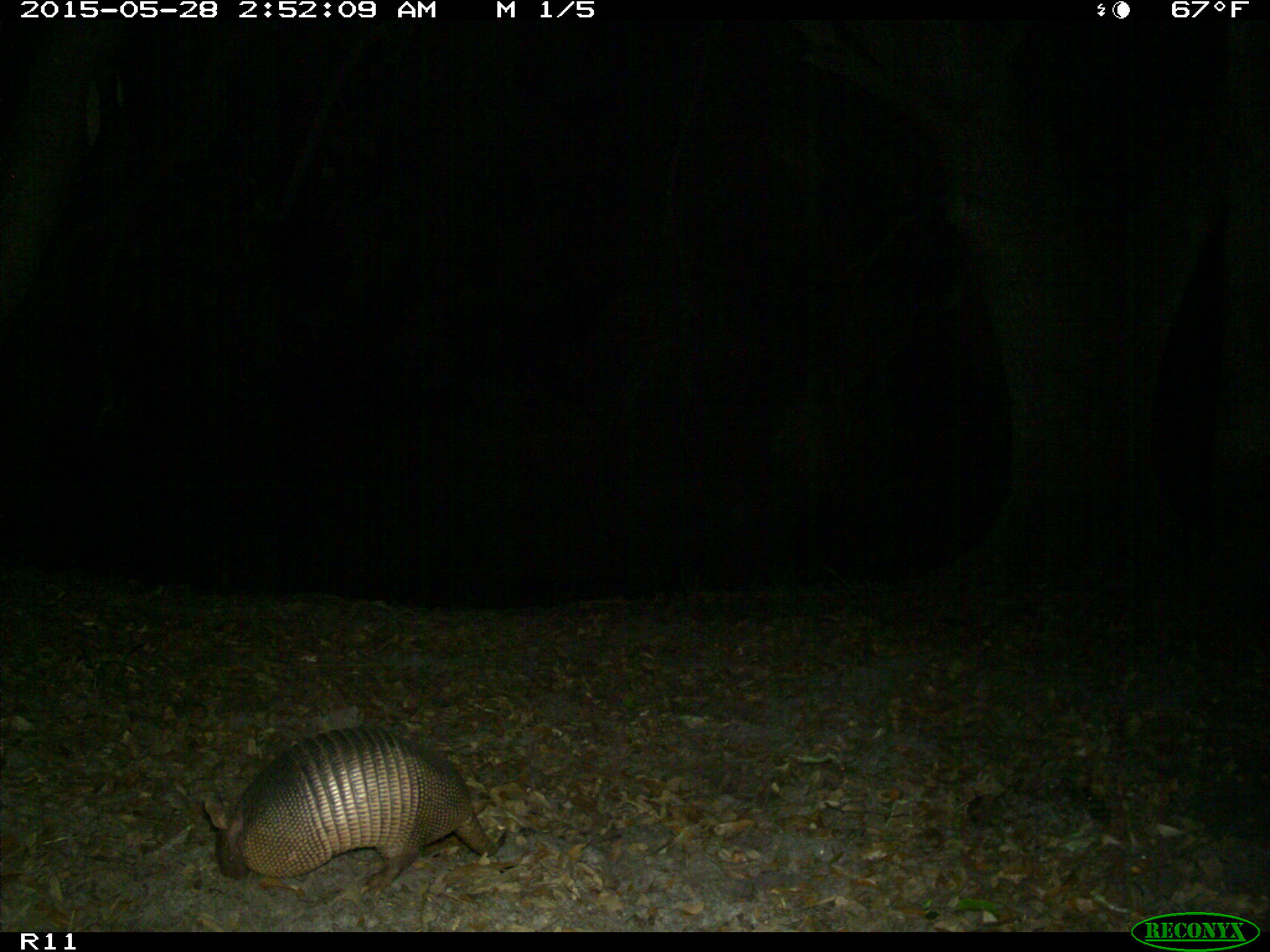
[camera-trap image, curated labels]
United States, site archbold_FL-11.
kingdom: Animalia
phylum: Chordata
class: Mammalia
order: Cingulata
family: Dasypodidae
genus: Dasypus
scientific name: Dasypus novemcinctus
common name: nine-banded armadillo